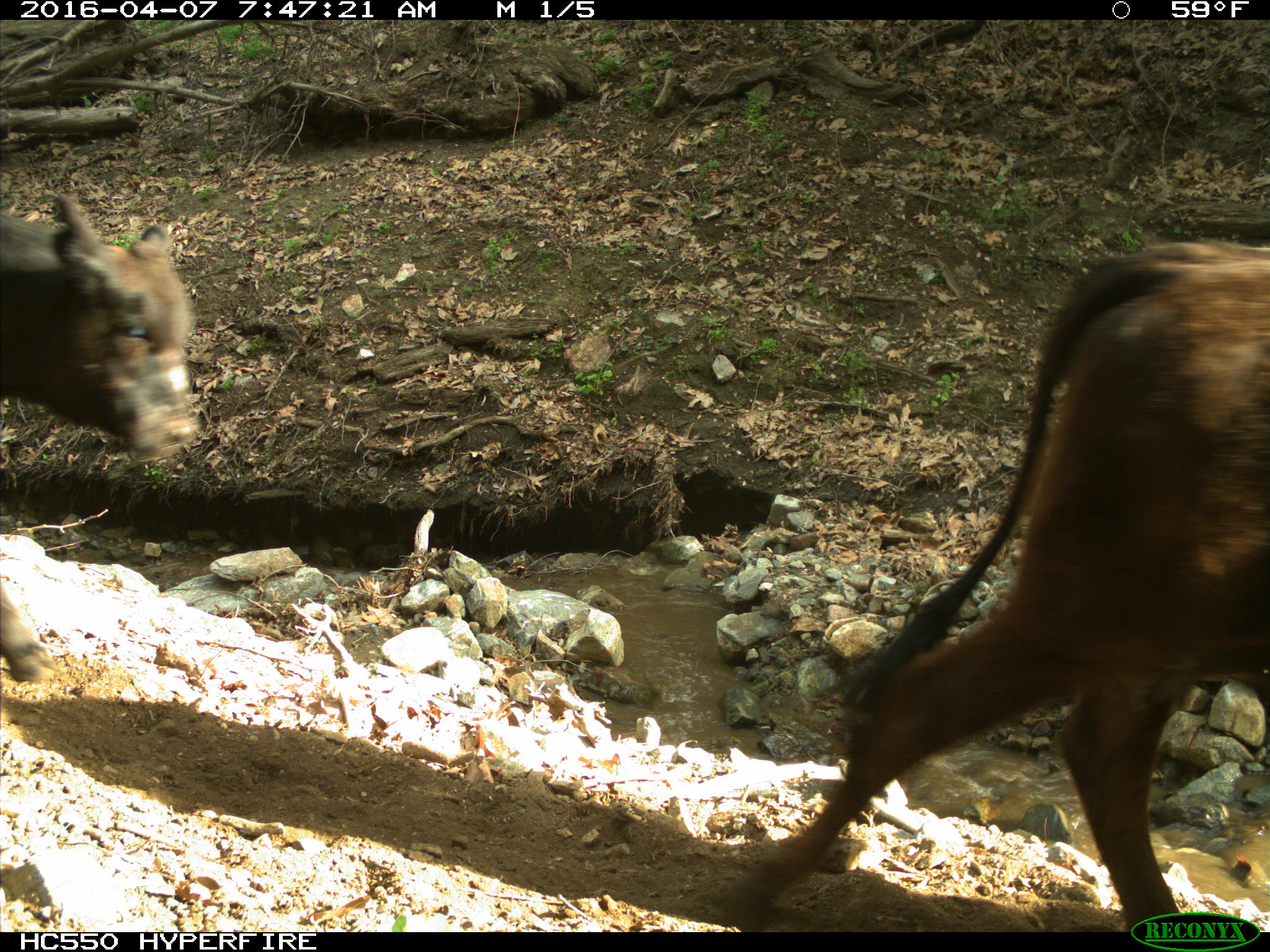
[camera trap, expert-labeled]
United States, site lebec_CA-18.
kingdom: Animalia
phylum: Chordata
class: Mammalia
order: Artiodactyla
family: Bovidae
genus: Bos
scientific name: Bos taurus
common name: domestic cow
Bos taurus (domestic cow).